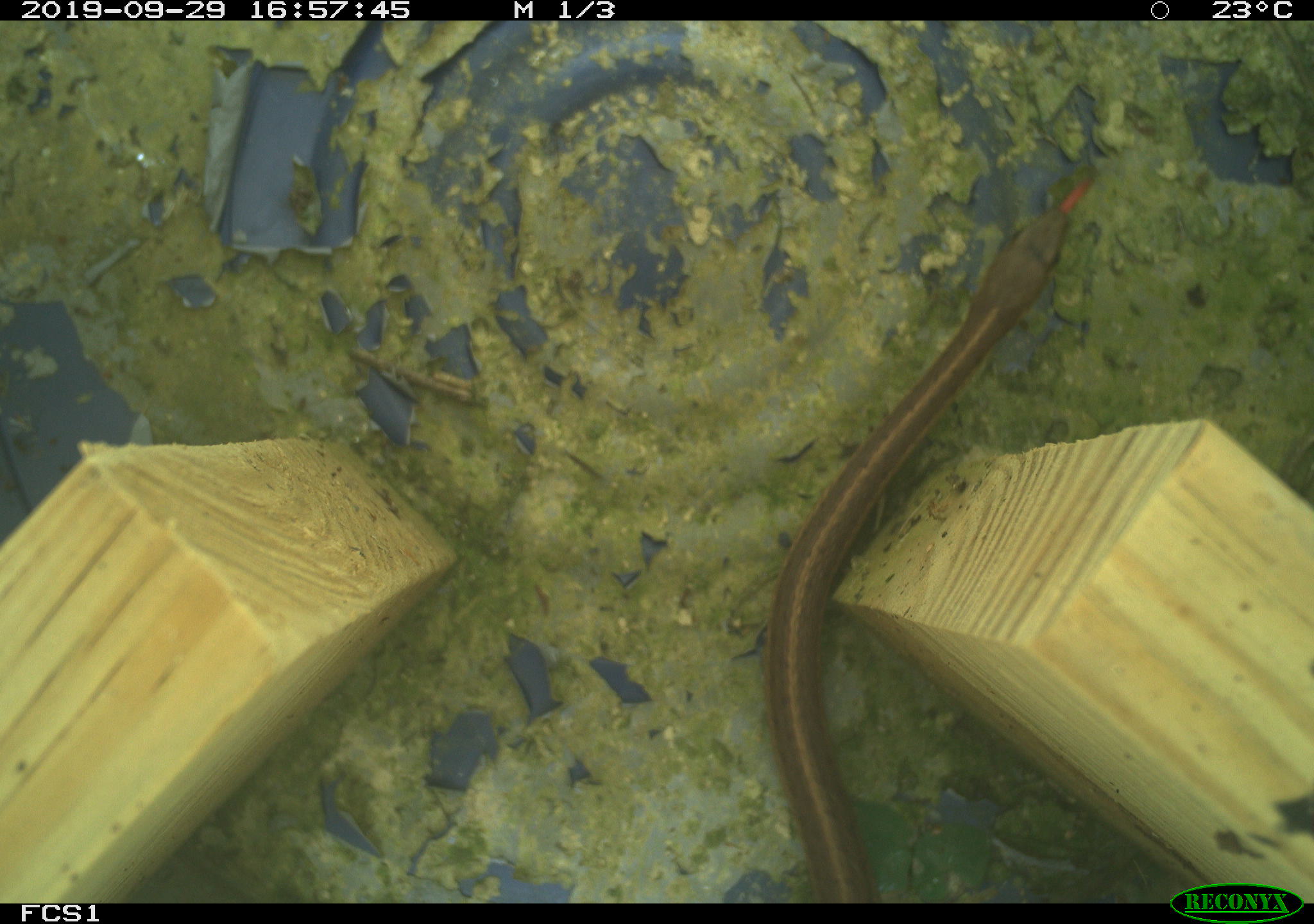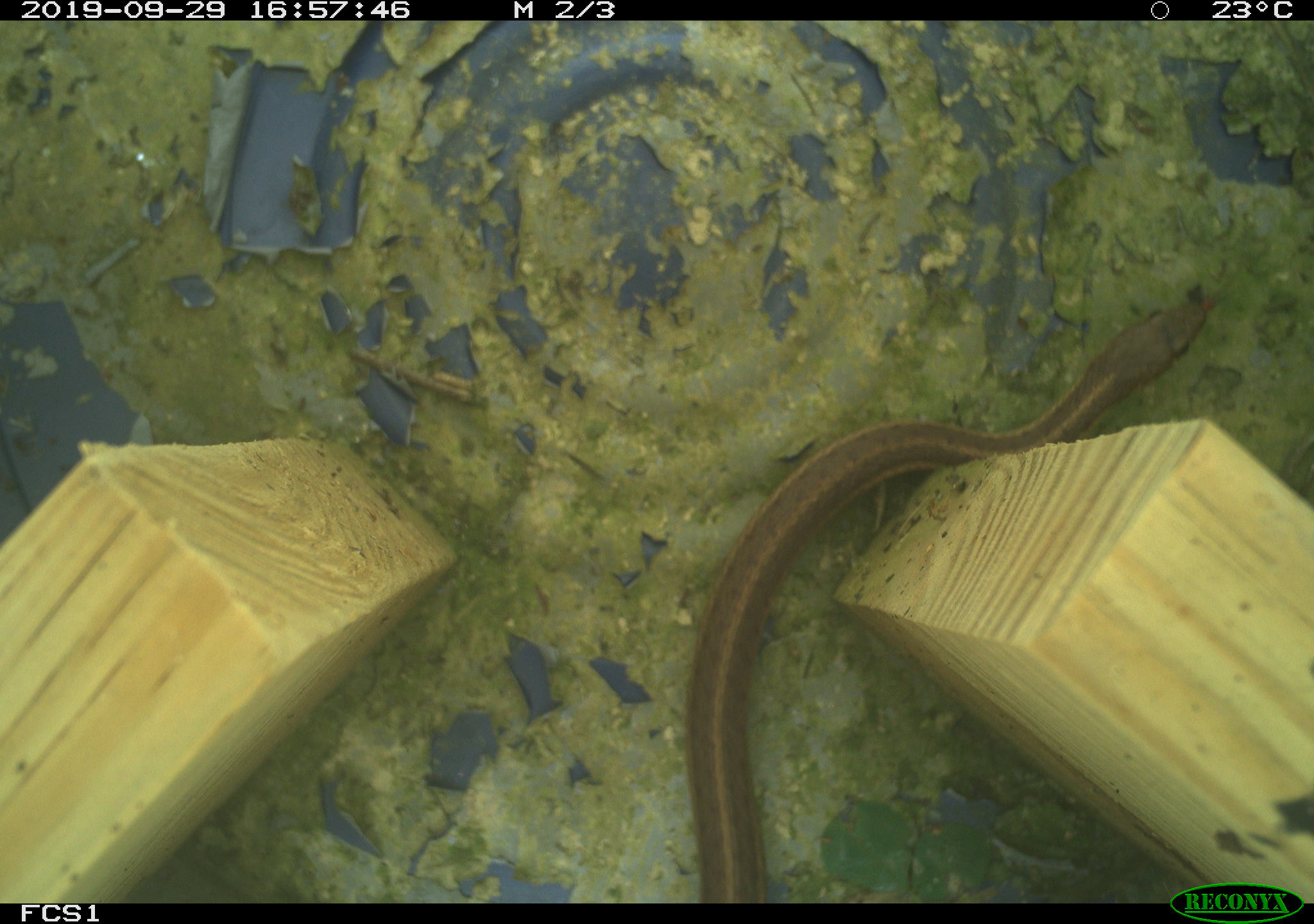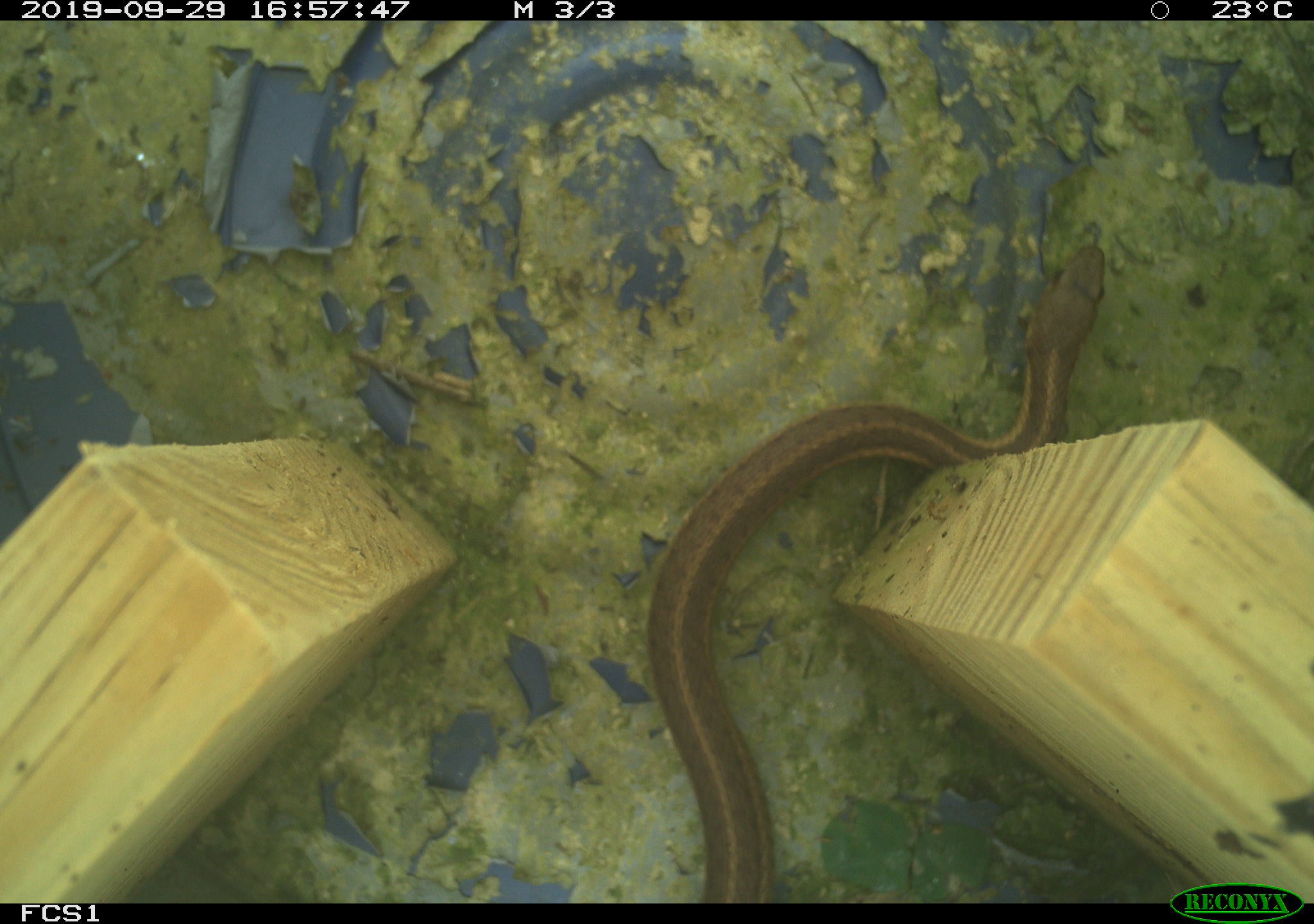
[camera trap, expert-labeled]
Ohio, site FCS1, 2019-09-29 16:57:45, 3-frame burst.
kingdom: Animalia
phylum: Chordata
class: Reptilia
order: Squamata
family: Colubridae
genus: Thamnophis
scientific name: Thamnophis sirtalis sirtalis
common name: eastern gartersnake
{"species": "eastern gartersnake (Thamnophis sirtalis sirtalis)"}